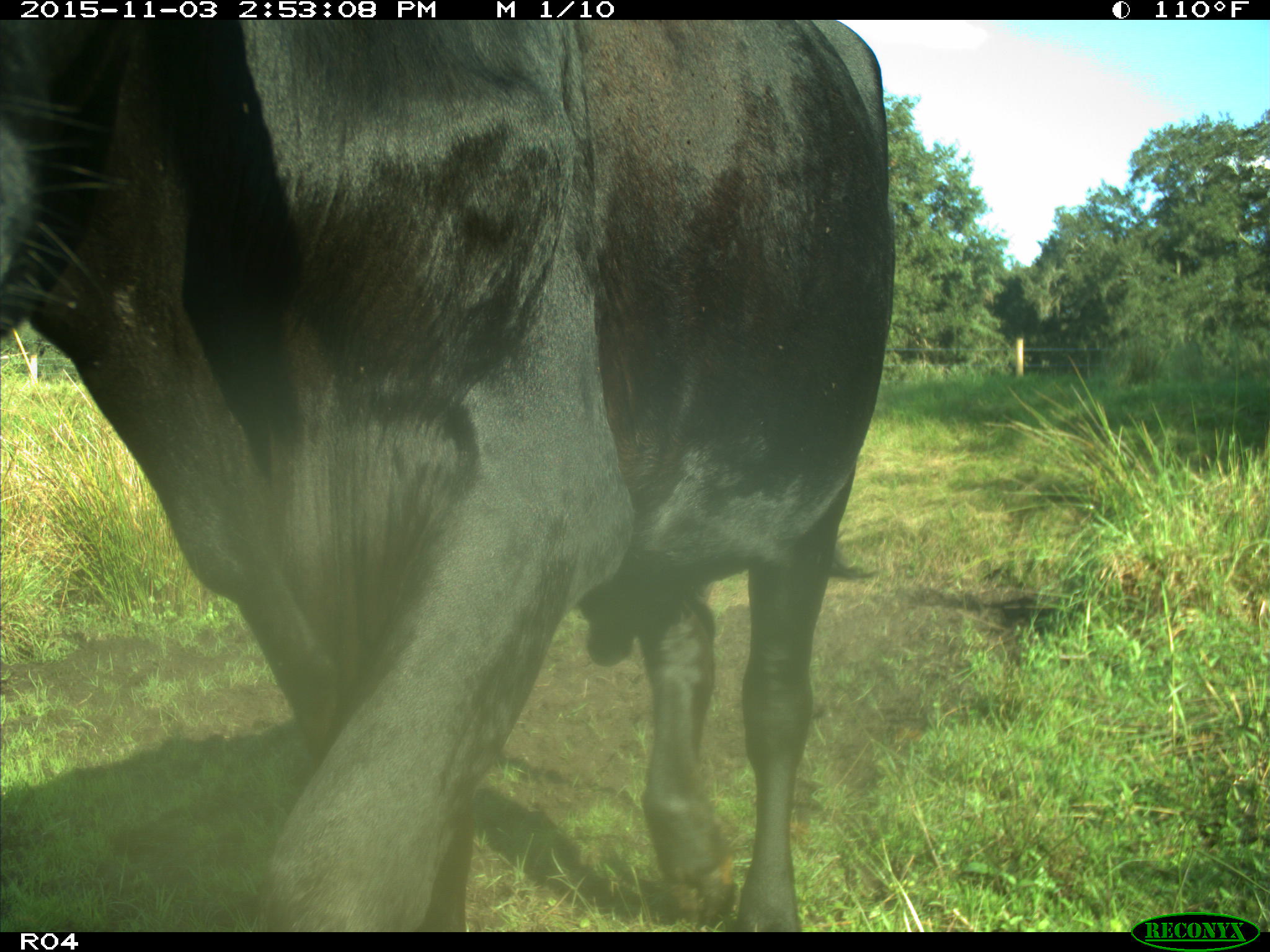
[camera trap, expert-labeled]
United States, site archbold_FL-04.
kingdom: Animalia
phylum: Chordata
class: Mammalia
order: Artiodactyla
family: Bovidae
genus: Bos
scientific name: Bos taurus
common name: domestic cow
Bos taurus (domestic cow).